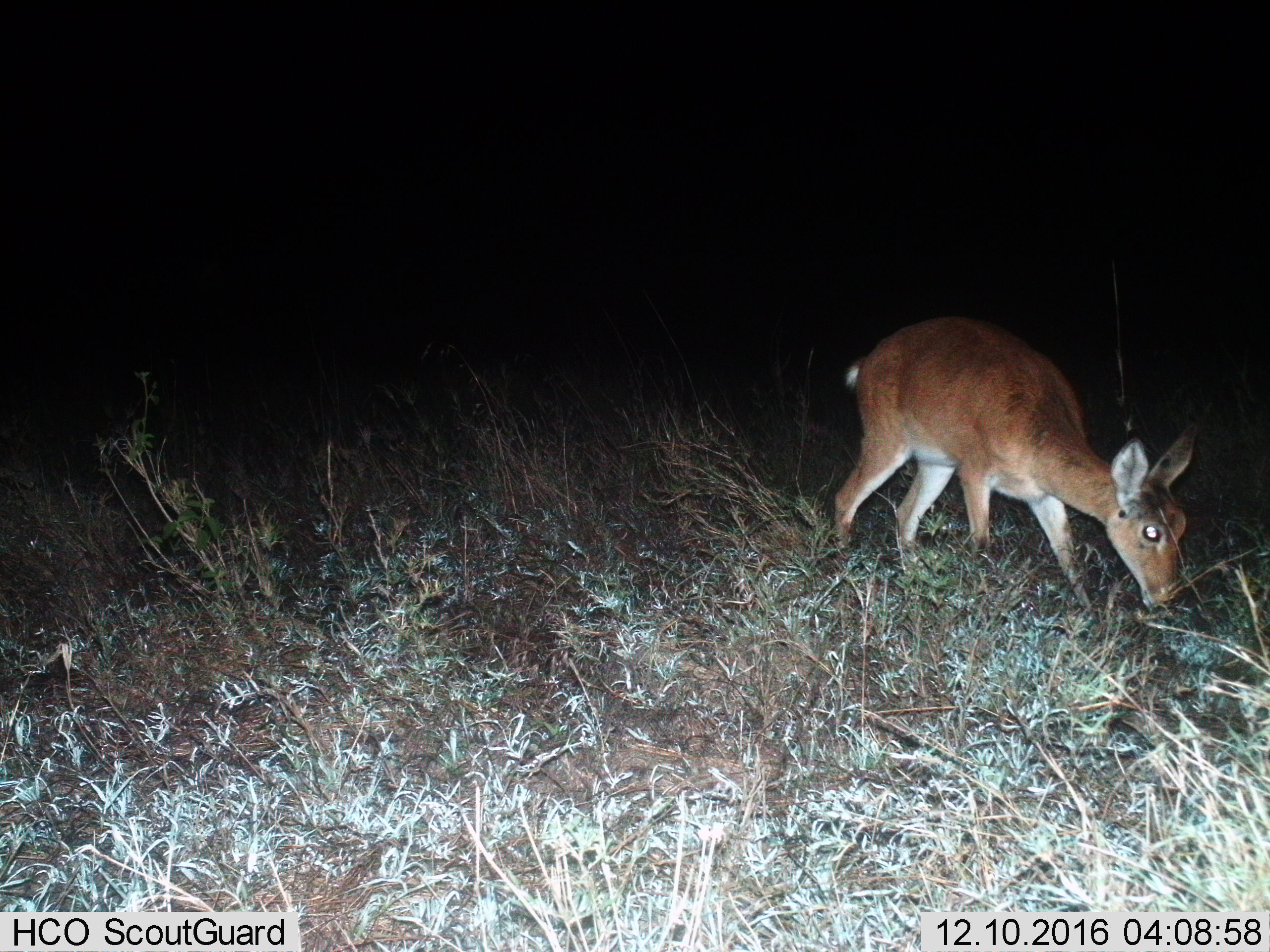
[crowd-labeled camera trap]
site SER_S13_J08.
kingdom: Animalia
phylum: Chordata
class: Mammalia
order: Artiodactyla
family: Bovidae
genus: Redunca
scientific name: Redunca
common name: reedbuck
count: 1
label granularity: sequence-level